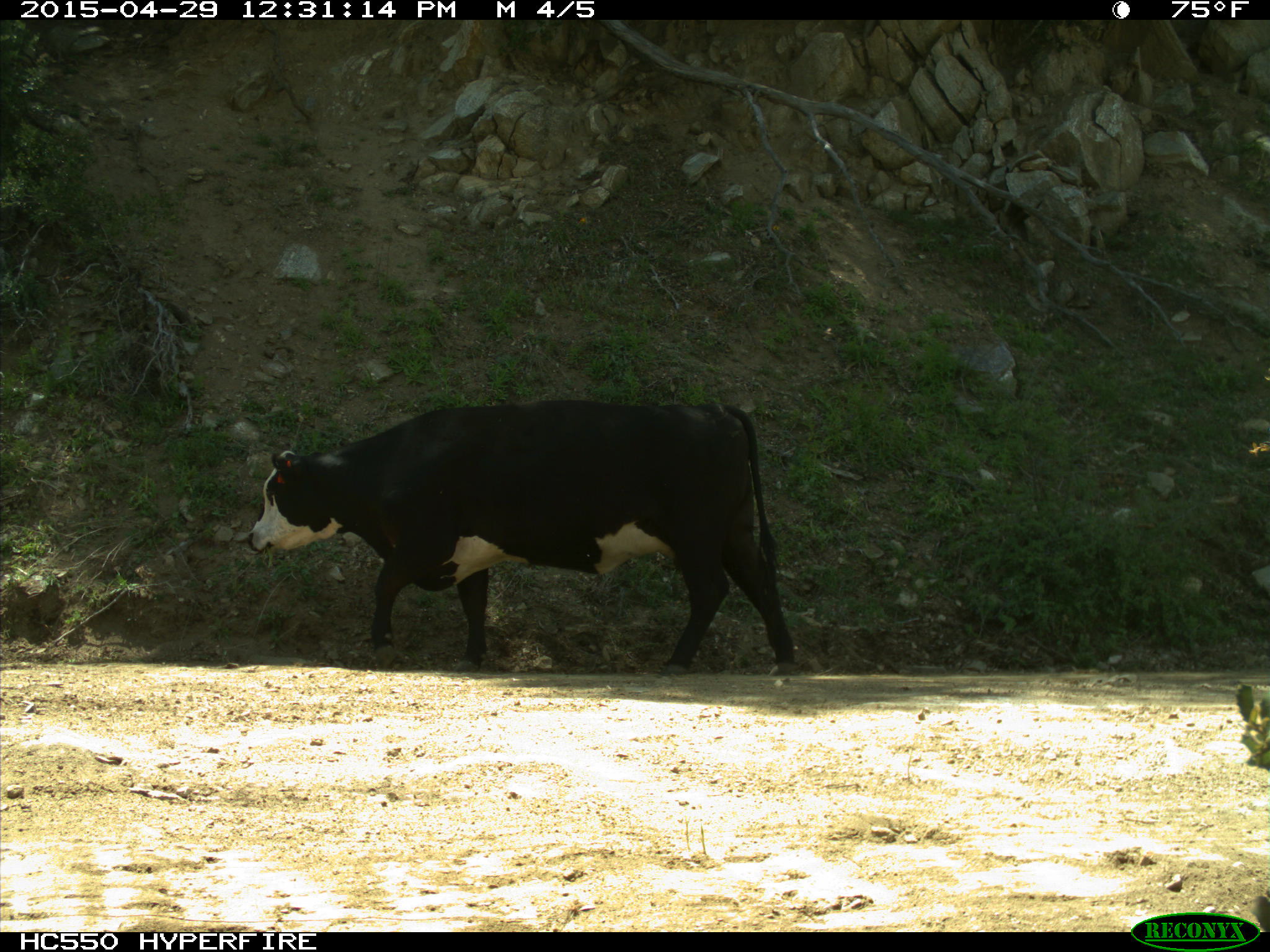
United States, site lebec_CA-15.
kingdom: Animalia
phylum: Chordata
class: Mammalia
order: Artiodactyla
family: Bovidae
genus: Bos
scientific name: Bos taurus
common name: domestic cow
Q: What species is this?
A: Bos taurus (domestic cow).